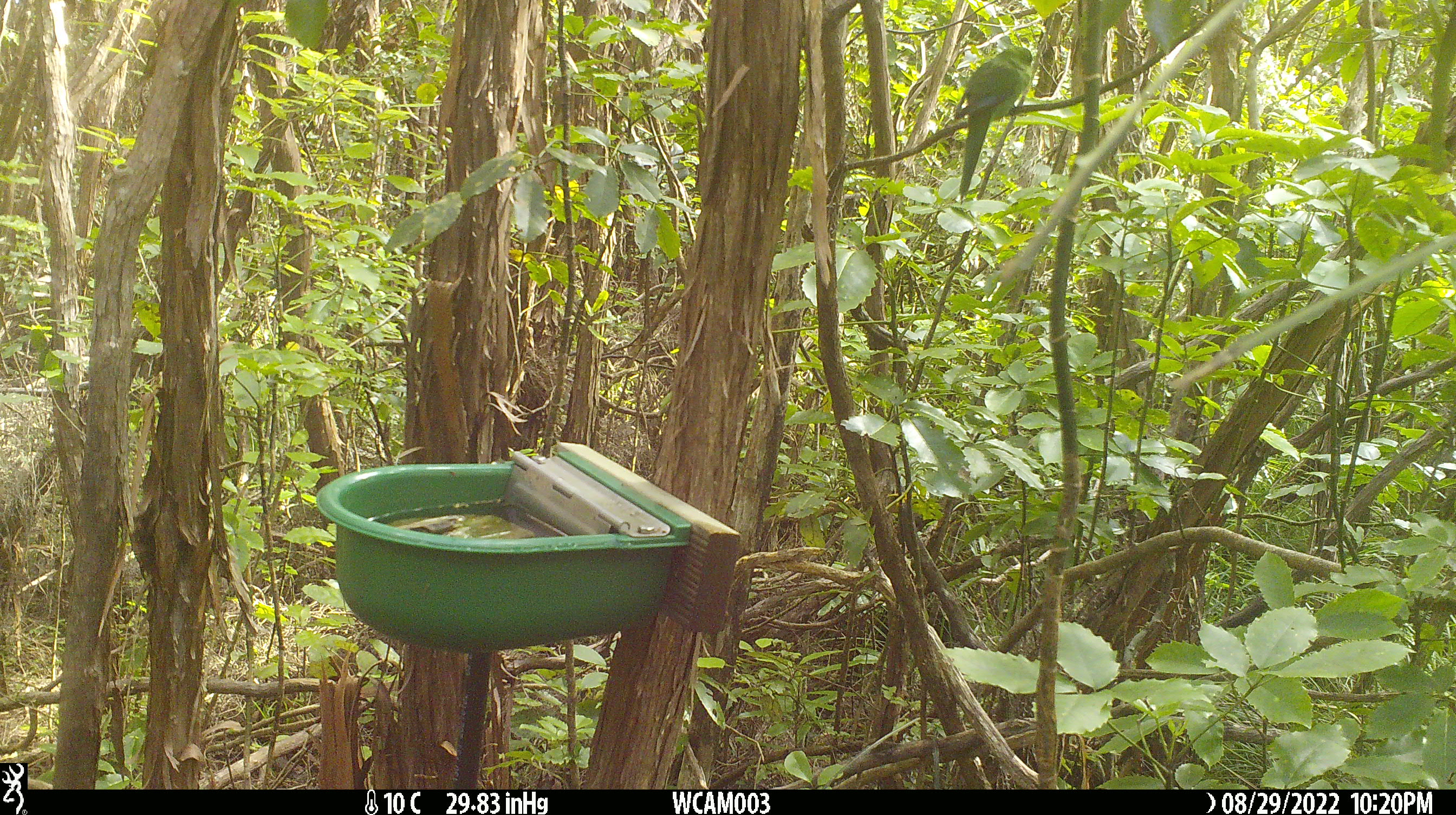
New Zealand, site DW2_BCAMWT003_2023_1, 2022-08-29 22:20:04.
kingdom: Animalia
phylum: Chordata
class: Aves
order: Psittaciformes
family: Psittaculidae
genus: Cyanoramphus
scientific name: Cyanoramphus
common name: parakeet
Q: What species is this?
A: Parakeet (Cyanoramphus).